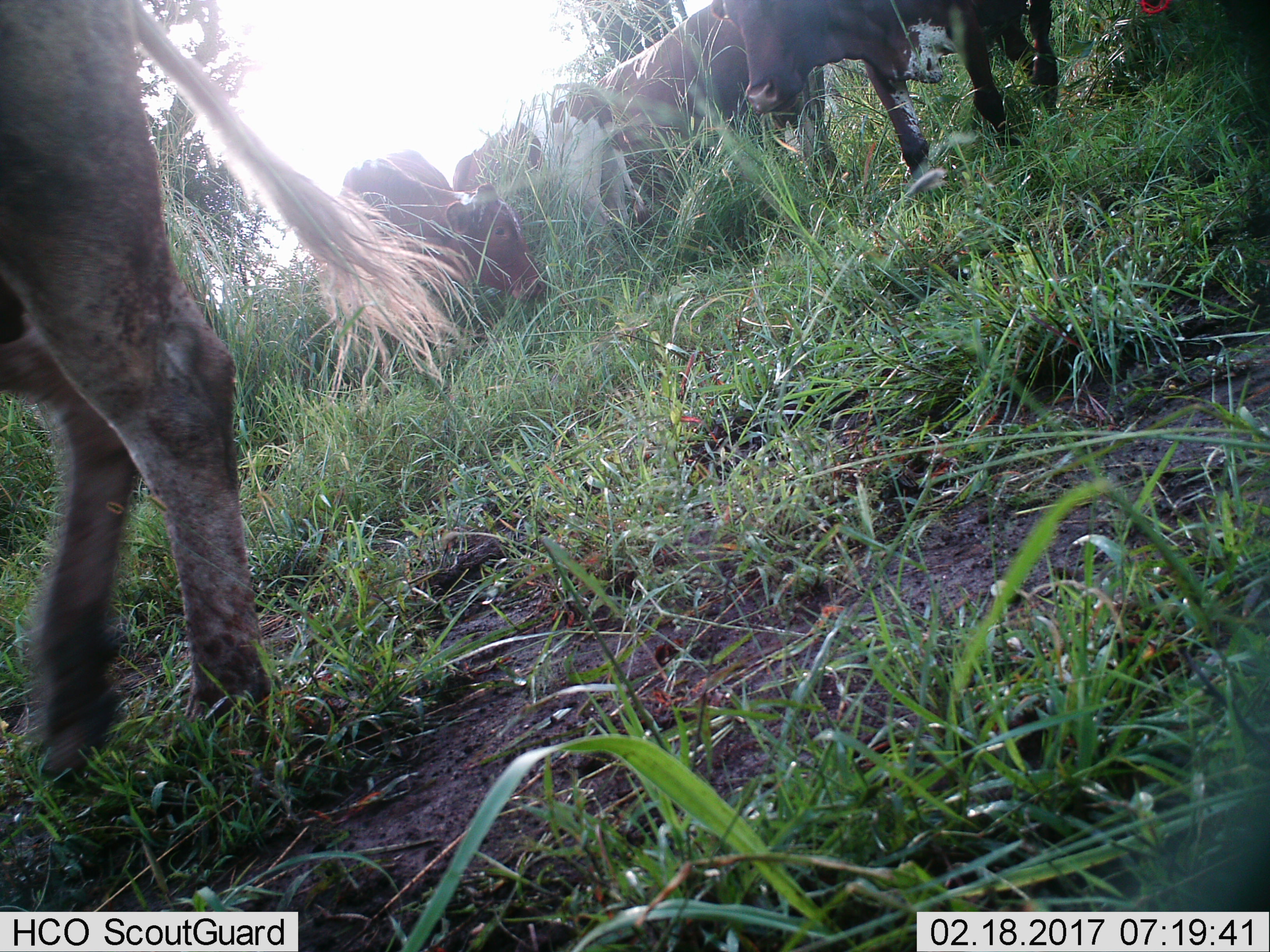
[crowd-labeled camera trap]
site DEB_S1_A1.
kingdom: Animalia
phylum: Chordata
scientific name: Vertebrata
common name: domestic animal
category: domesticanimal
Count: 6.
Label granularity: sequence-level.